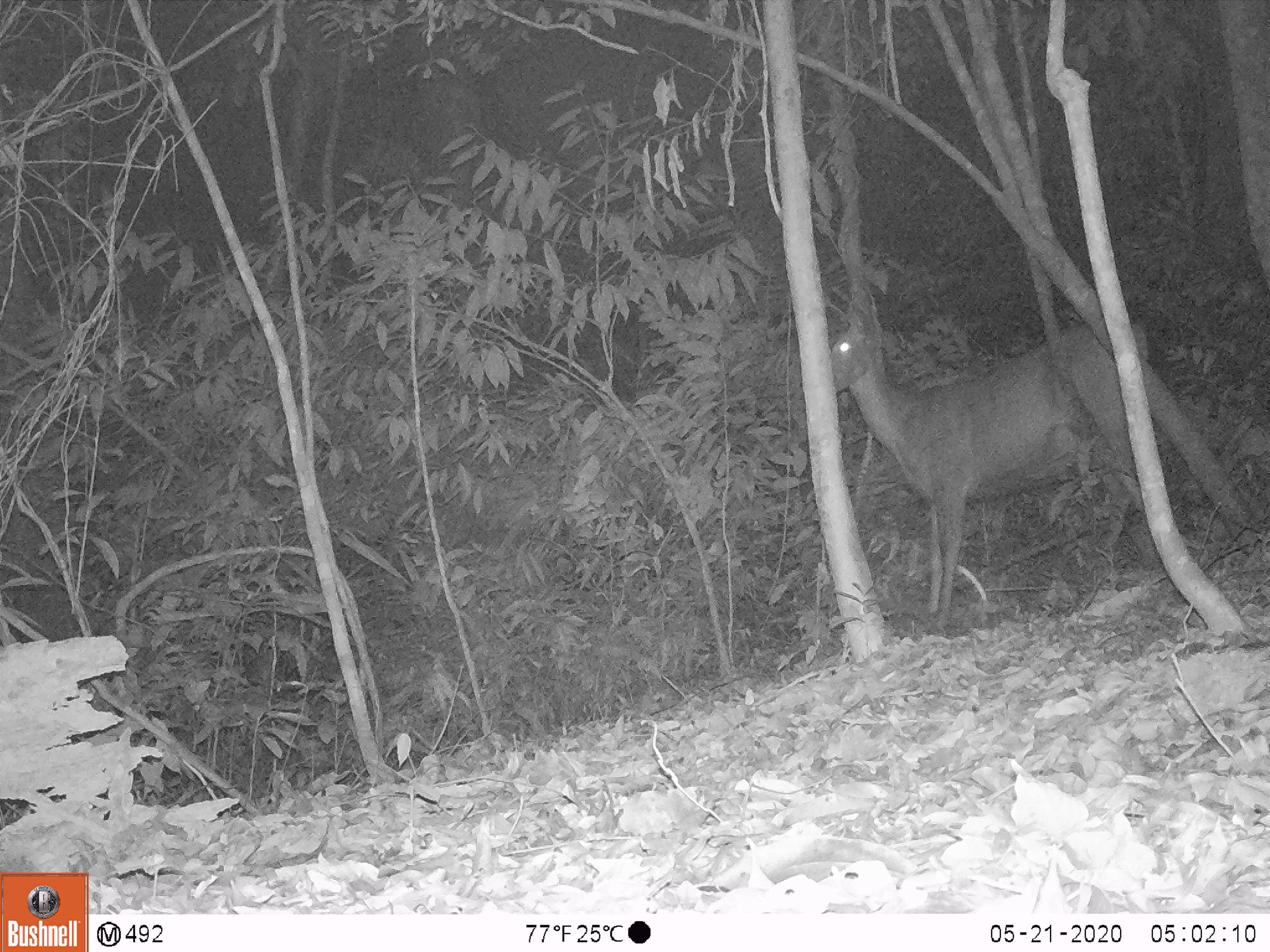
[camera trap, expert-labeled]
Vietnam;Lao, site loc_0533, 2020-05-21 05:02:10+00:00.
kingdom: Animalia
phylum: Chordata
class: Mammalia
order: Artiodactyla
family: Cervidae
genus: Rusa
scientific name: Rusa unicolor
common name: sambar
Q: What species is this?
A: Sambar (Rusa unicolor).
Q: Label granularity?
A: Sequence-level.